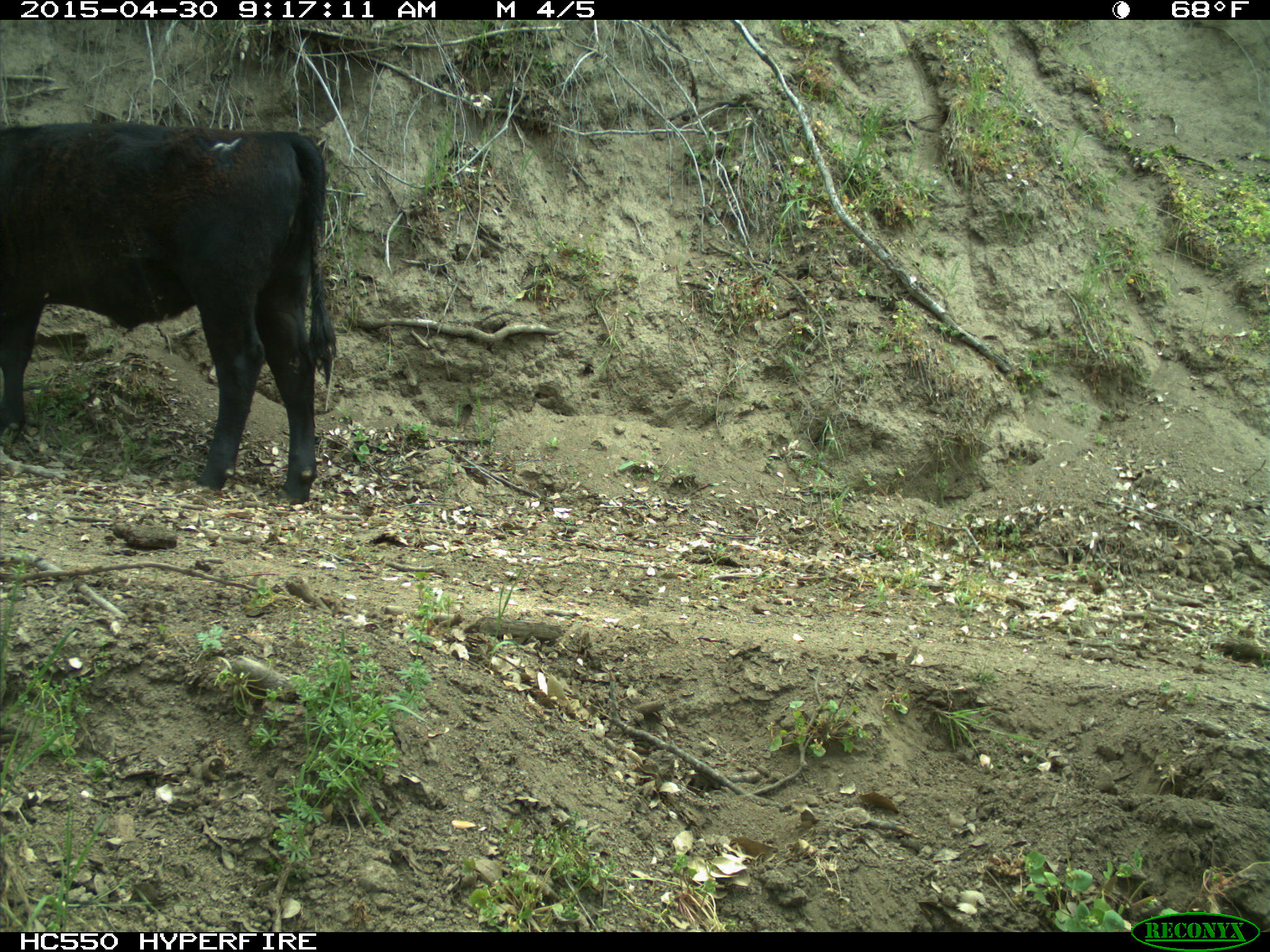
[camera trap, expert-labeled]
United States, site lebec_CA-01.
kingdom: Animalia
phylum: Chordata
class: Mammalia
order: Artiodactyla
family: Bovidae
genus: Bos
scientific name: Bos taurus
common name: domestic cow